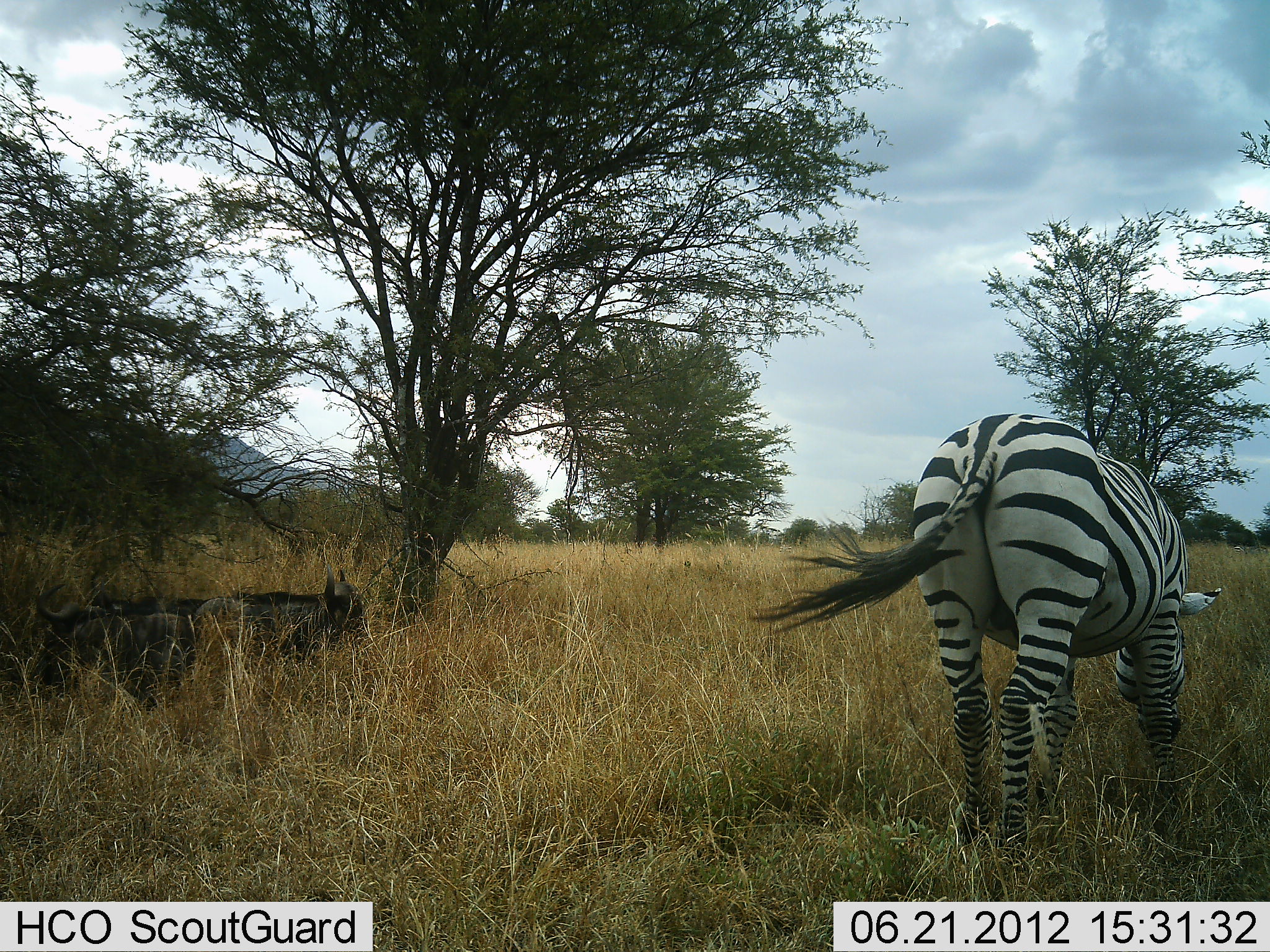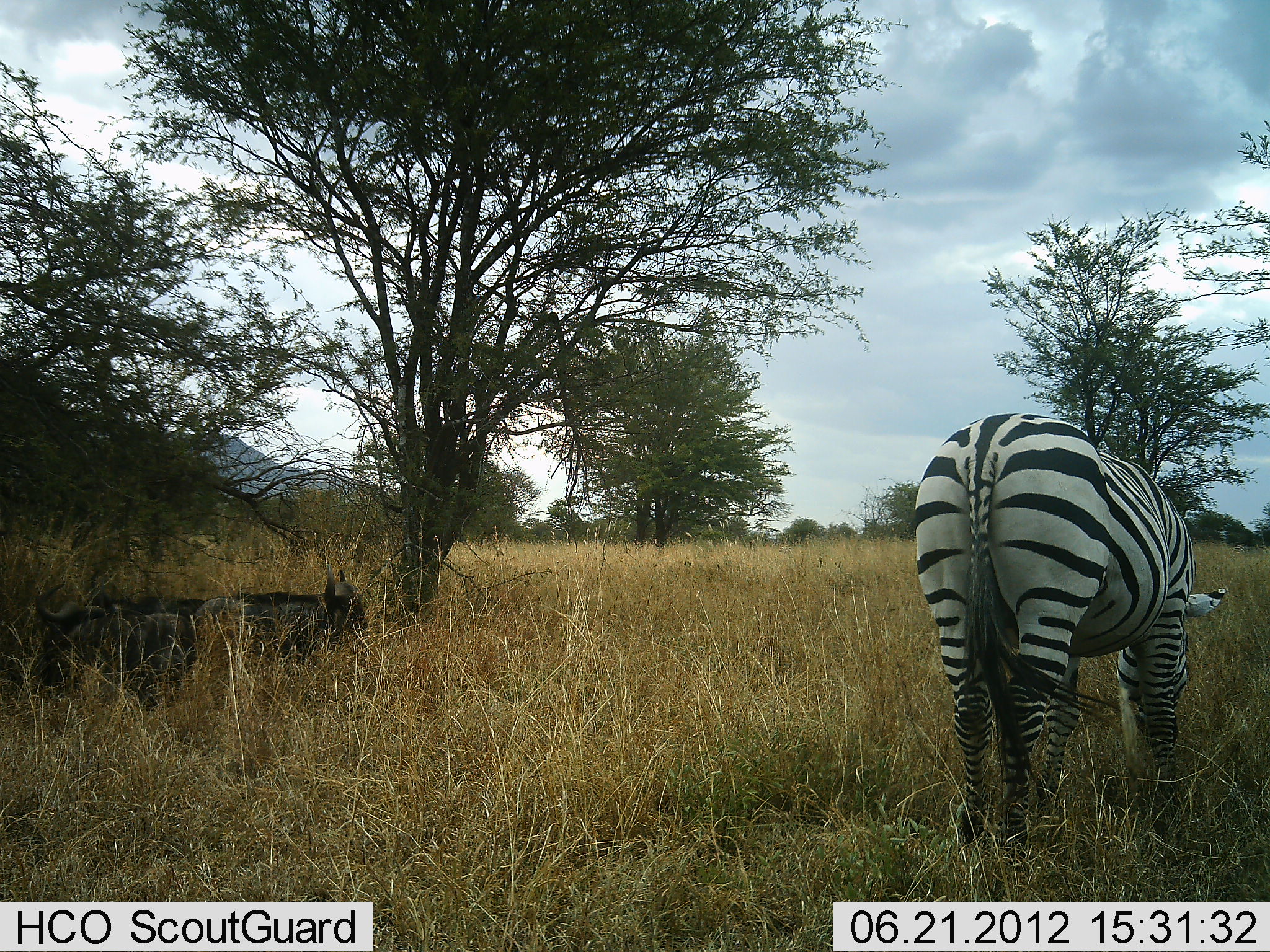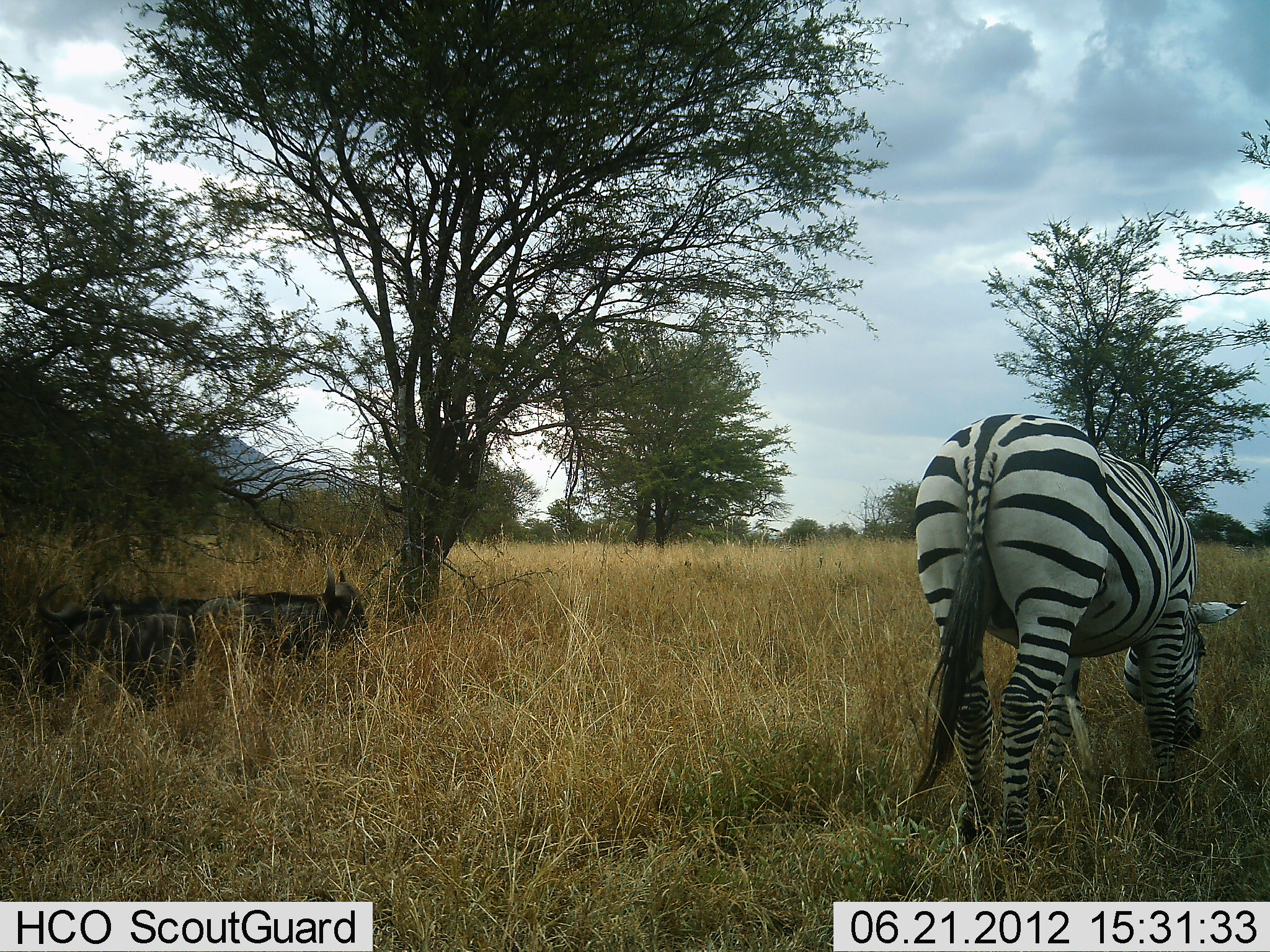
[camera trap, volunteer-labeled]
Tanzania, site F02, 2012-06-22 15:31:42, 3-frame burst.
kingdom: Animalia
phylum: Chordata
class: Mammalia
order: Artiodactyla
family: Bovidae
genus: Connochaetes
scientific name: Connochaetes taurinus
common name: blue wildebeest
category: wildebeest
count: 2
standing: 0%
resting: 100%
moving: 0%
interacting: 0%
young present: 0%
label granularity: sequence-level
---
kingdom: Animalia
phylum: Chordata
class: Mammalia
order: Perissodactyla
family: Equidae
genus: Equus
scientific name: Equus quagga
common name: plains zebra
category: zebra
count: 1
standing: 33%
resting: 0%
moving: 0%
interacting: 0%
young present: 0%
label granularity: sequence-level